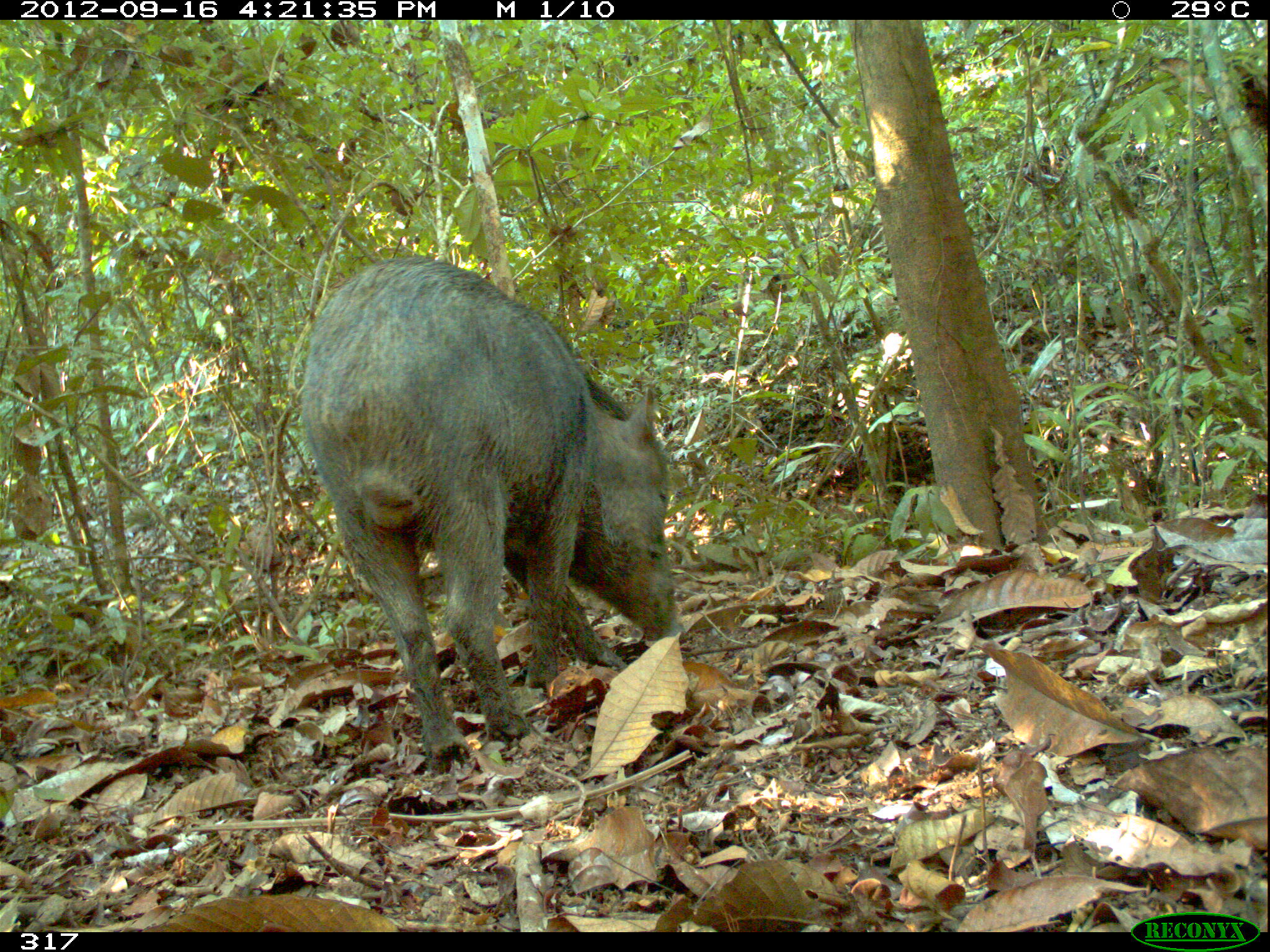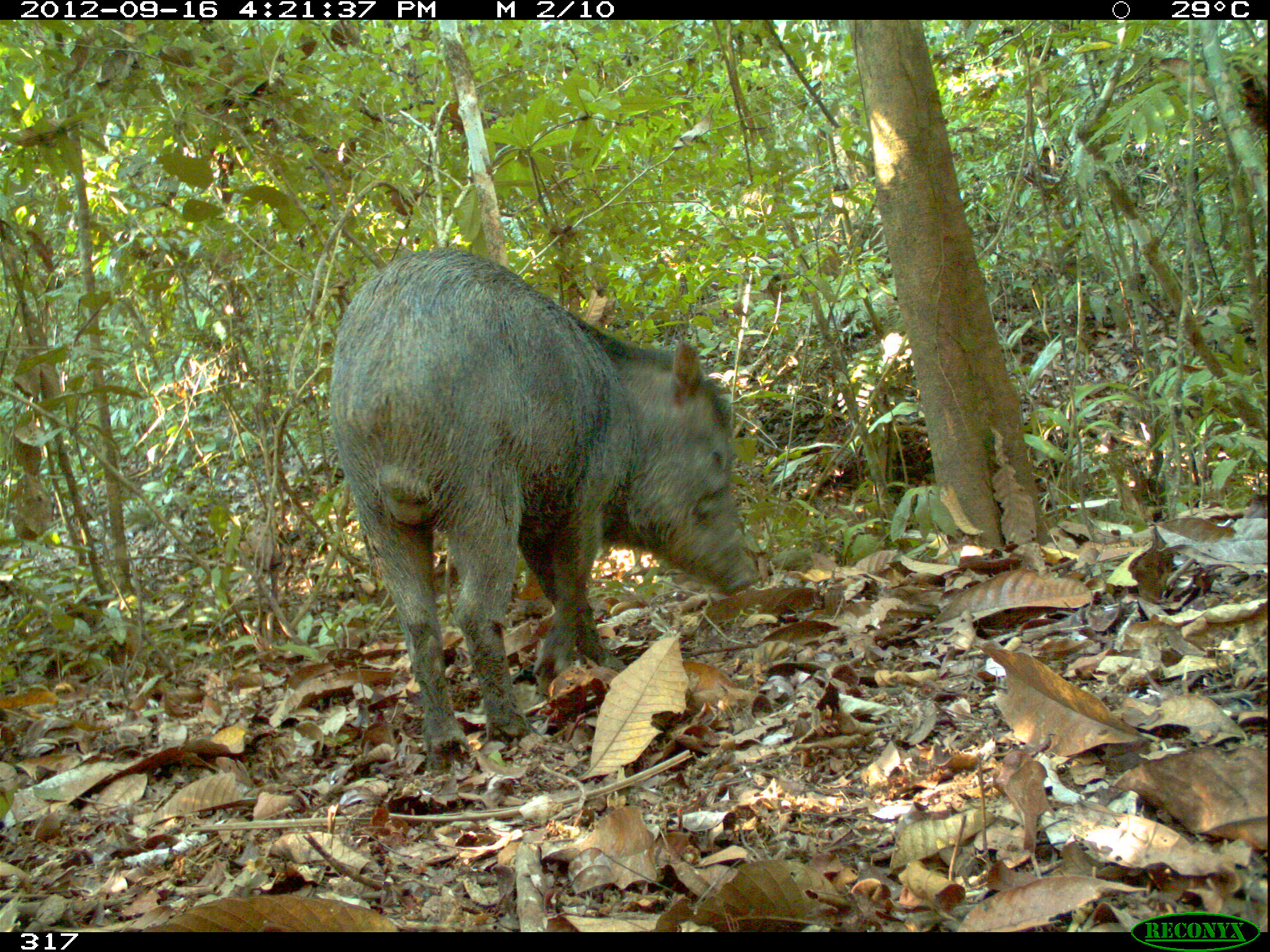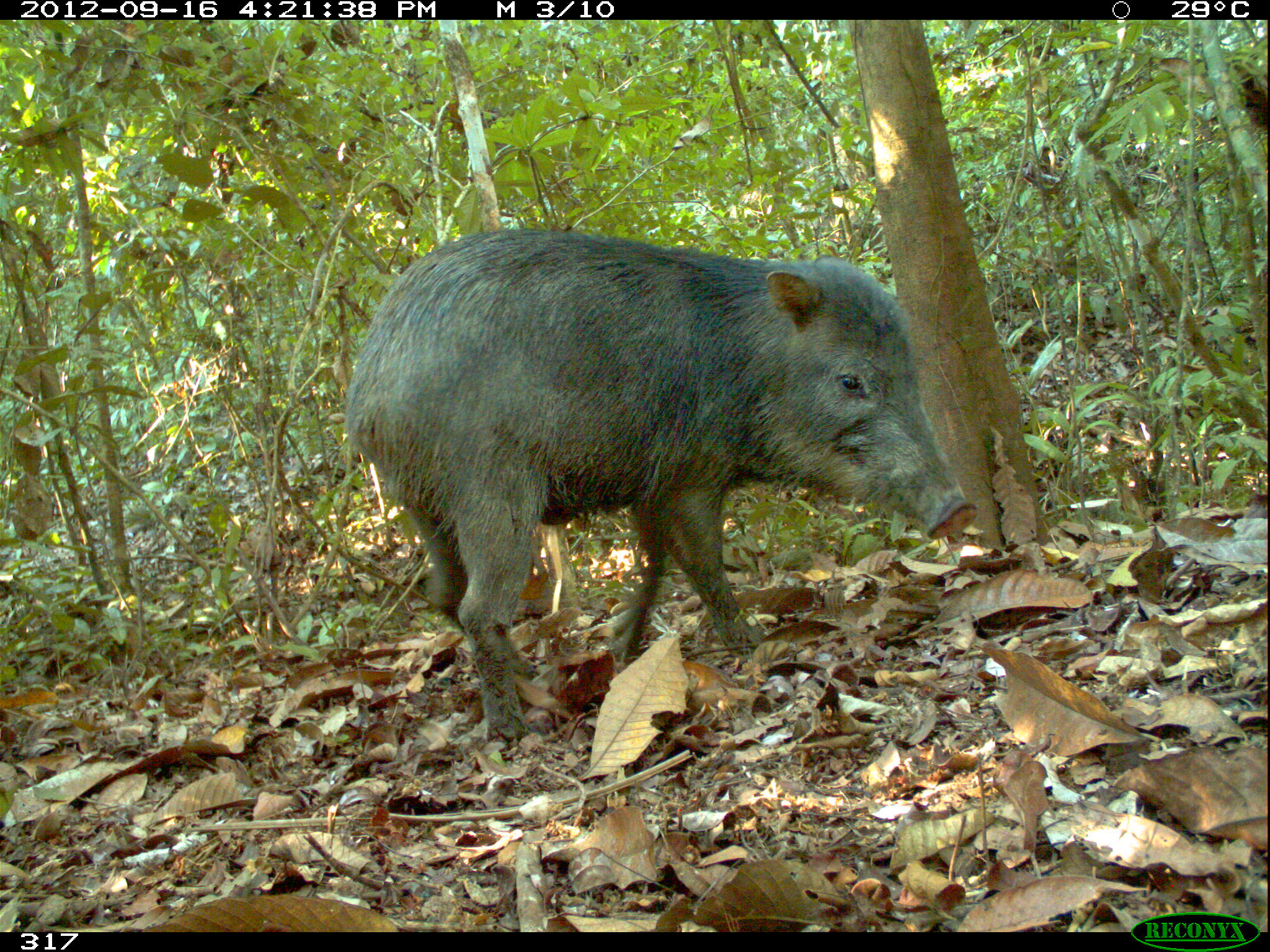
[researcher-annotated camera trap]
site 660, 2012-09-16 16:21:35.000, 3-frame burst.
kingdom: Animalia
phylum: Chordata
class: Mammalia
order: Artiodactyla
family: Tayassuidae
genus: Tayassu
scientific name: Tayassu pecari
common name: white-lipped peccary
Tayassu pecari (white-lipped peccary).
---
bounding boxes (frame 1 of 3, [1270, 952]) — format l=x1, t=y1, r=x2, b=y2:
tayassu pecari: l=298, t=256, r=680, b=770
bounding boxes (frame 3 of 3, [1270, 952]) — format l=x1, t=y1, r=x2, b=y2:
tayassu pecari: l=341, t=225, r=978, b=741